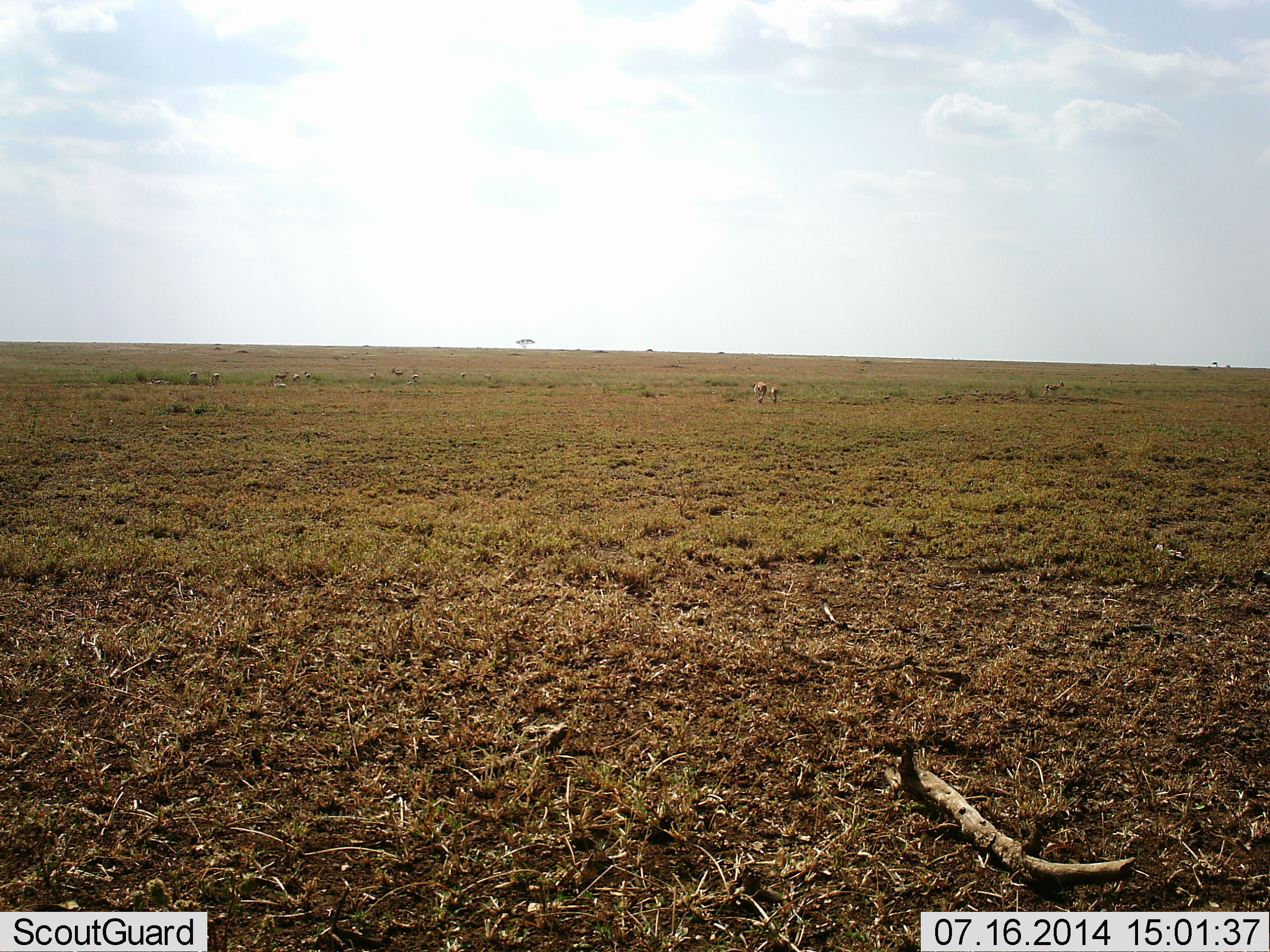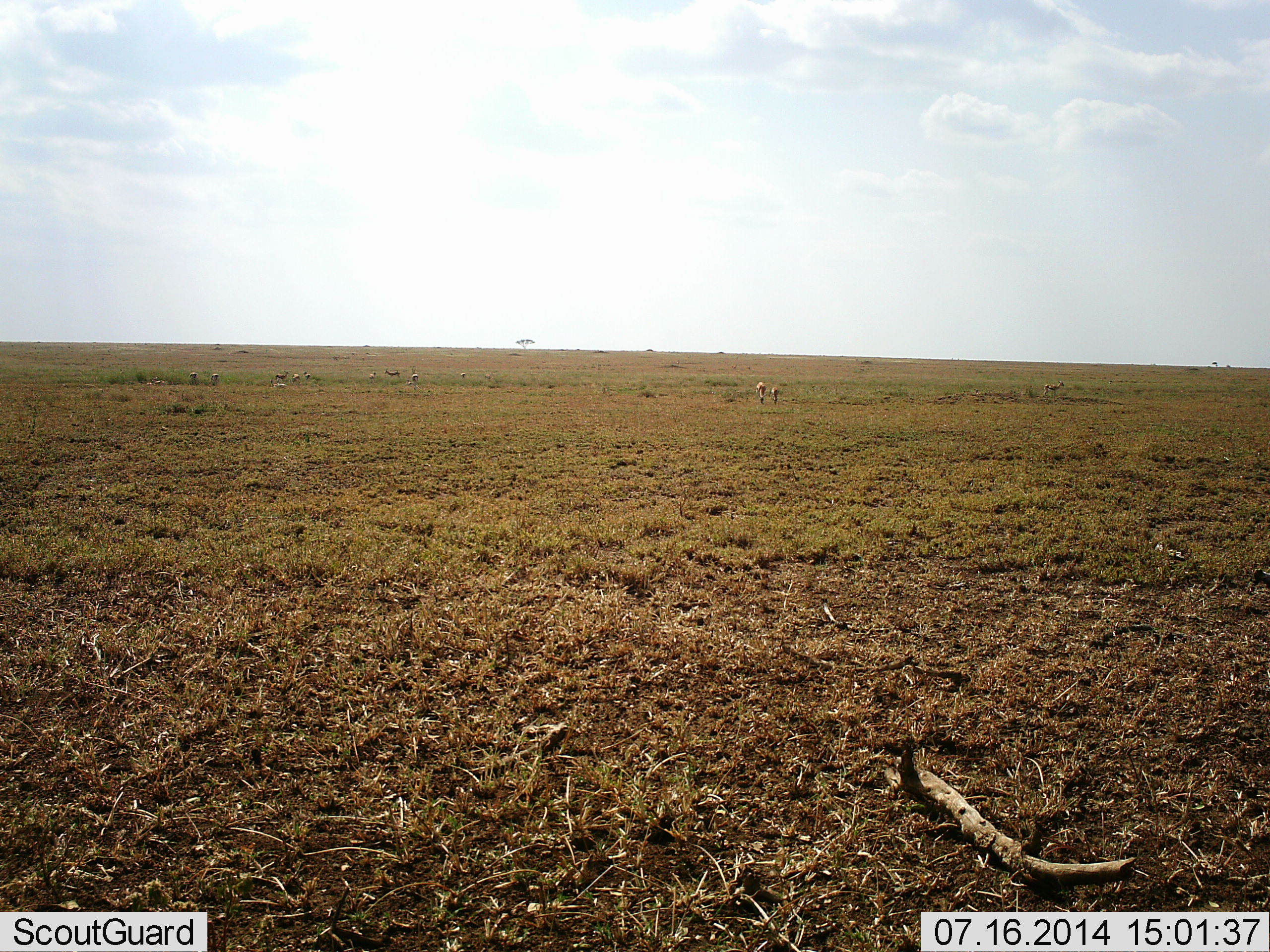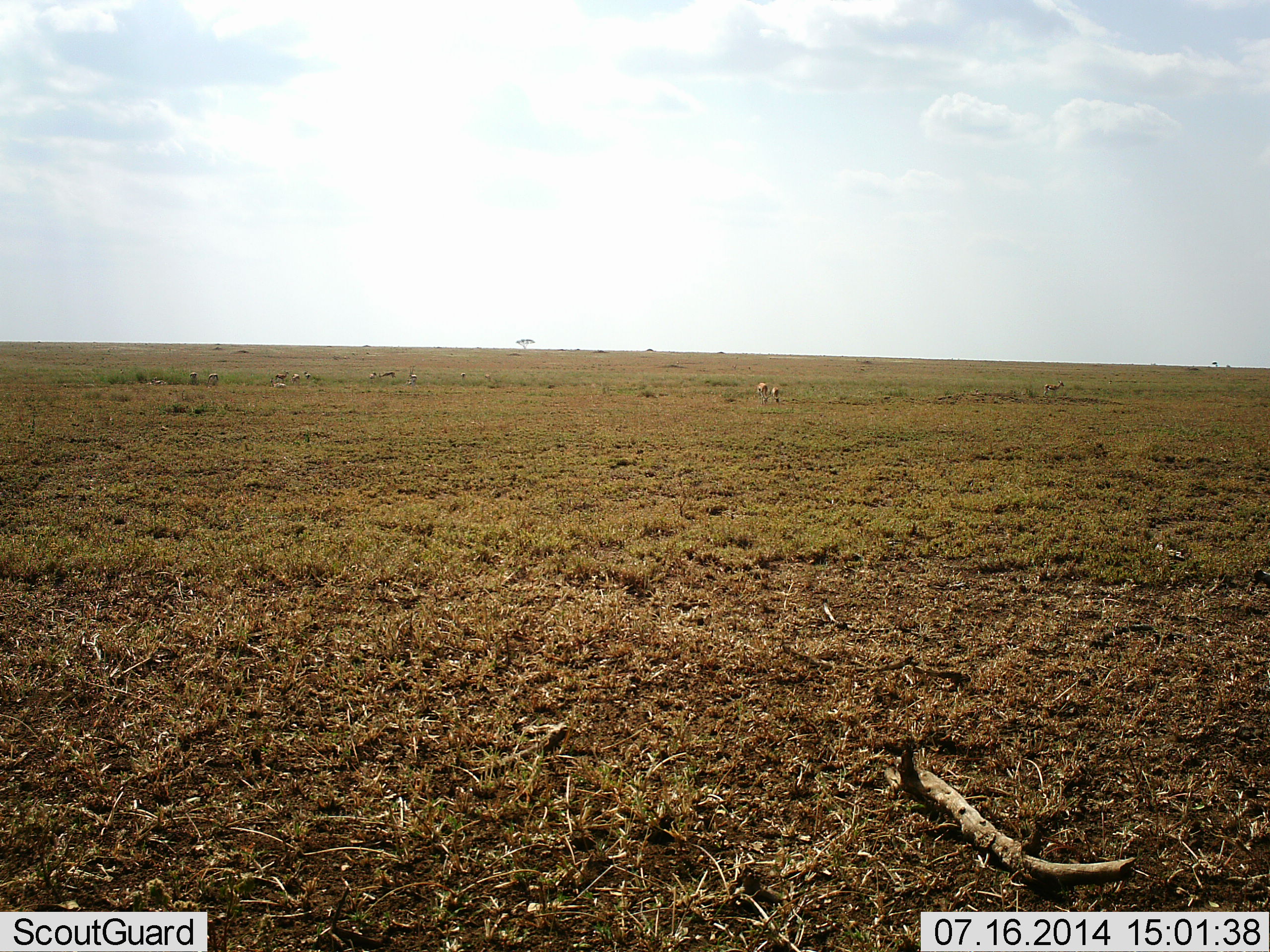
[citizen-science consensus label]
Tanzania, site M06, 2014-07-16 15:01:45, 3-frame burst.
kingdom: Animalia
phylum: Chordata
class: Mammalia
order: Artiodactyla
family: Bovidae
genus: Eudorcas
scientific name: Eudorcas thomsonii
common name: thomson's gazelle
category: gazellethomsons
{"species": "gazellethomsons (thomson's gazelle) (Eudorcas thomsonii)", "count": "10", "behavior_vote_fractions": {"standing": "50%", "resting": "0%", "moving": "75%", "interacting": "0%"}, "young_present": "0%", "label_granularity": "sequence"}